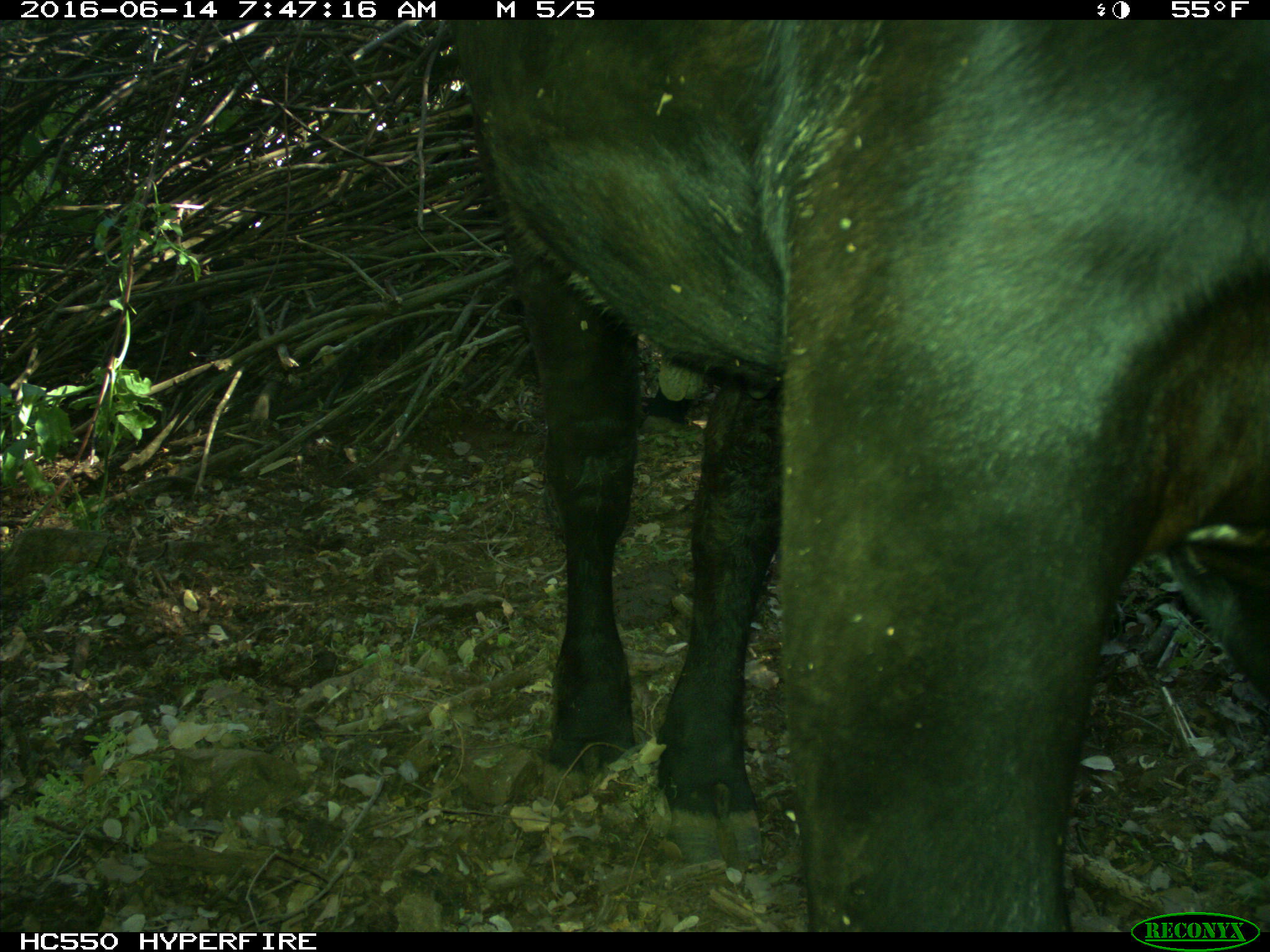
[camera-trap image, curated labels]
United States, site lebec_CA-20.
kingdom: Animalia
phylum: Chordata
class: Mammalia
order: Artiodactyla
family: Bovidae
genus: Bos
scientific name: Bos taurus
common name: domestic cow